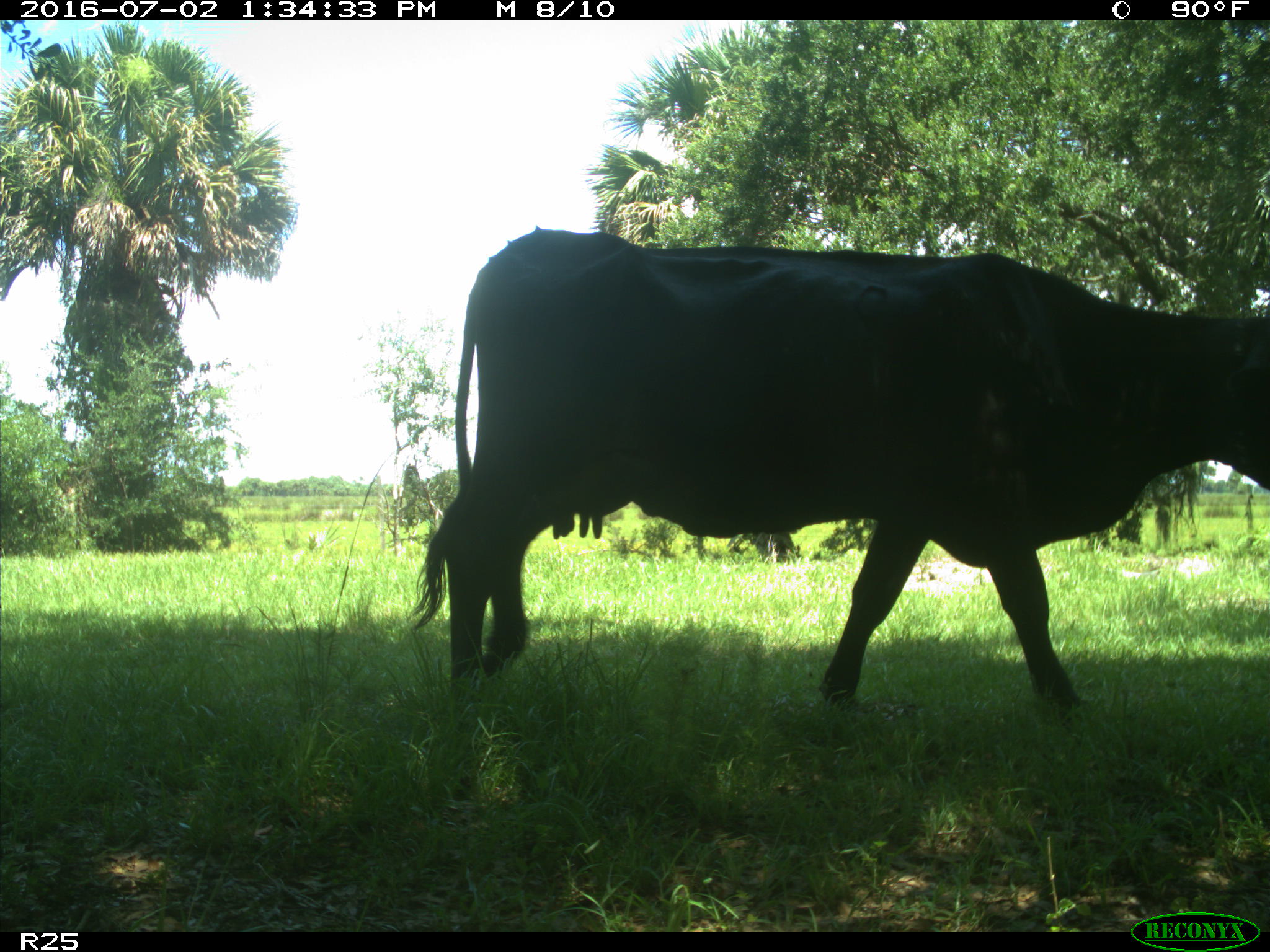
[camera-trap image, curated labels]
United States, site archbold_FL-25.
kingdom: Animalia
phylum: Chordata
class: Mammalia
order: Artiodactyla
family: Bovidae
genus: Bos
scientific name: Bos taurus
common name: domestic cow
Bos taurus (domestic cow).